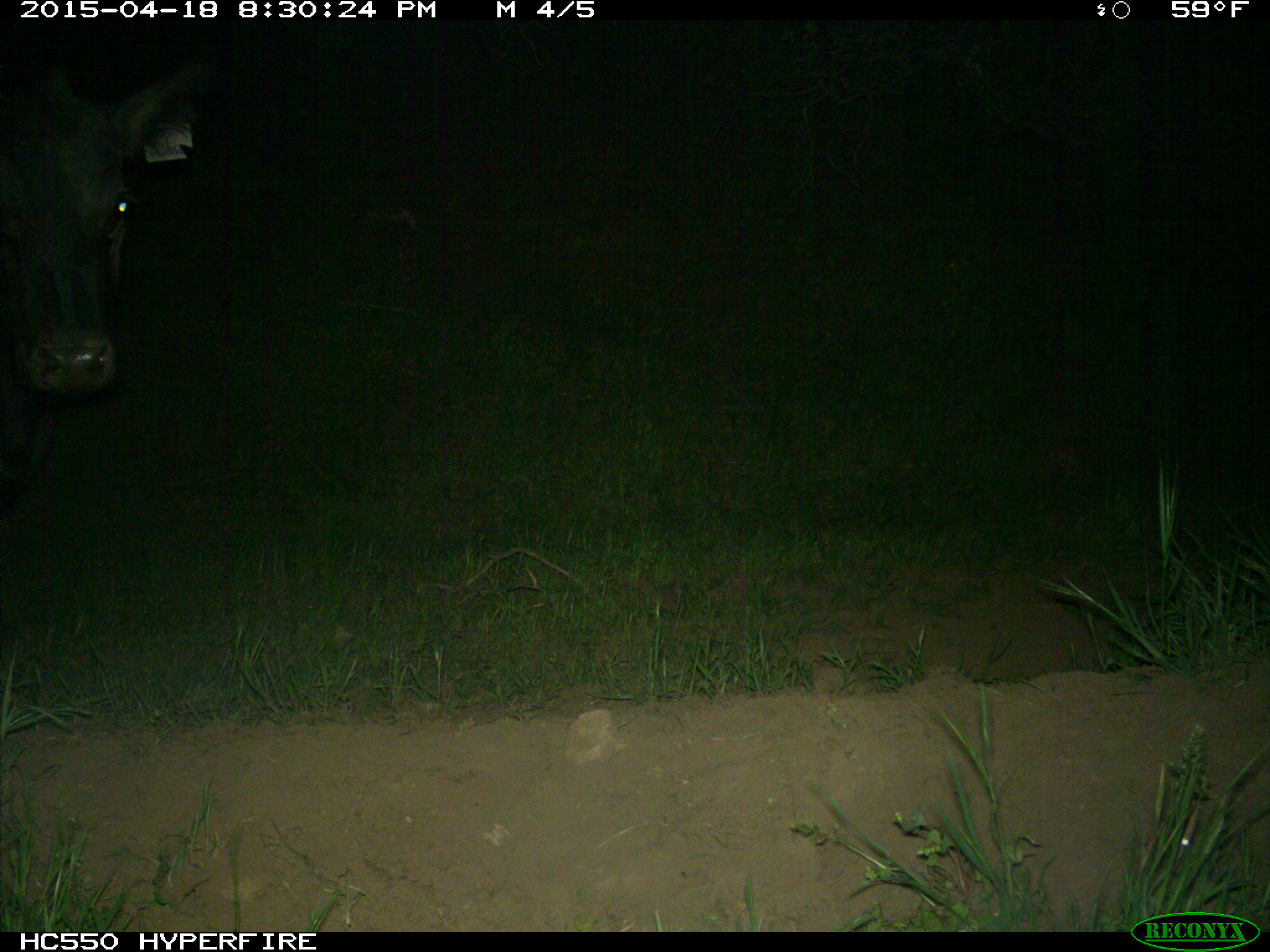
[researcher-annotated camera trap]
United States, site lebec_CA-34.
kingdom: Animalia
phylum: Chordata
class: Mammalia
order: Artiodactyla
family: Bovidae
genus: Bos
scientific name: Bos taurus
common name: domestic cow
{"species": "Bos taurus (domestic cow)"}